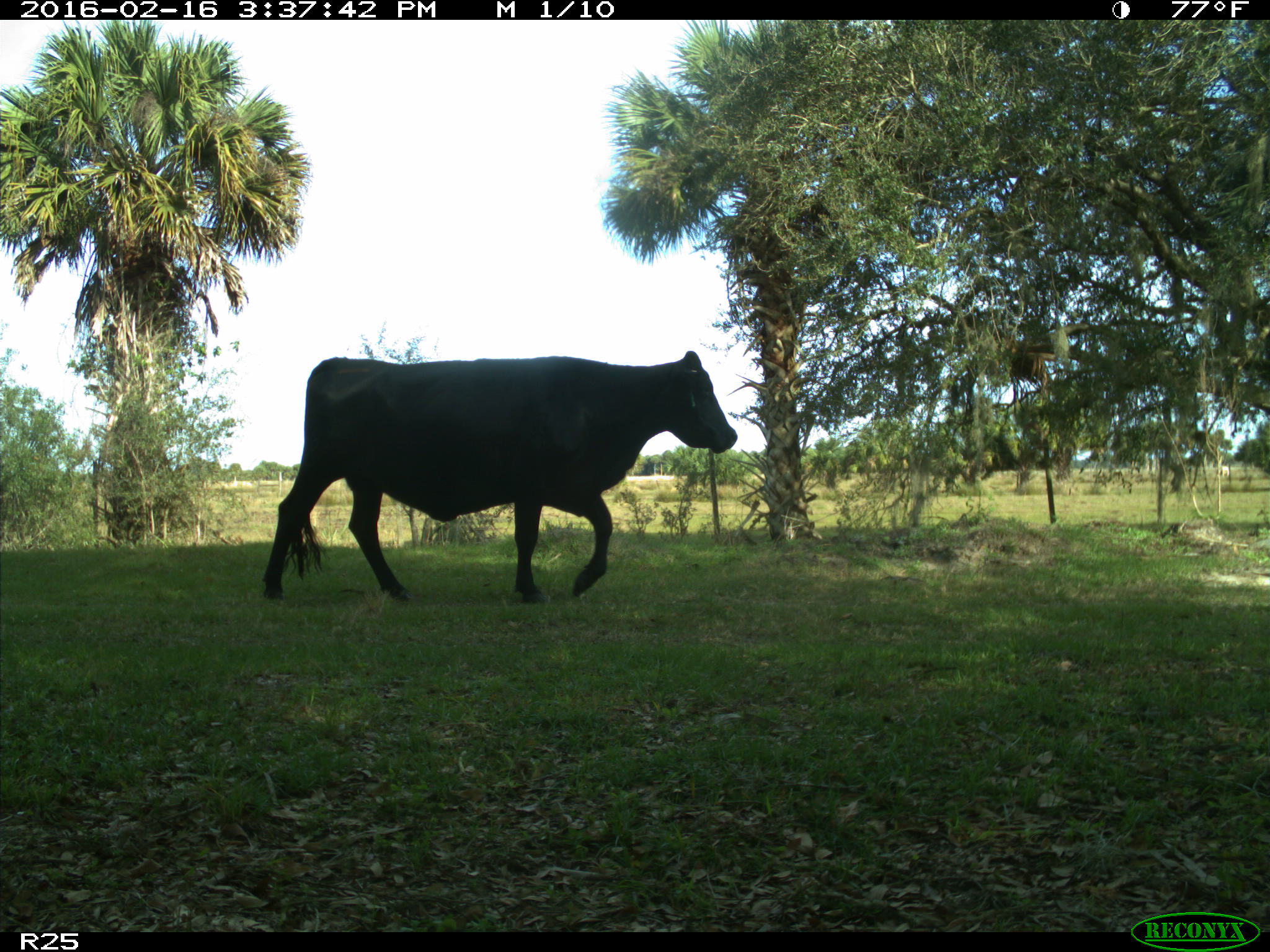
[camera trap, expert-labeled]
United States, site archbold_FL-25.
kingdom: Animalia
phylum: Chordata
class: Mammalia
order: Artiodactyla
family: Bovidae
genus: Bos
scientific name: Bos taurus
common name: domestic cow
Bos taurus (domestic cow).